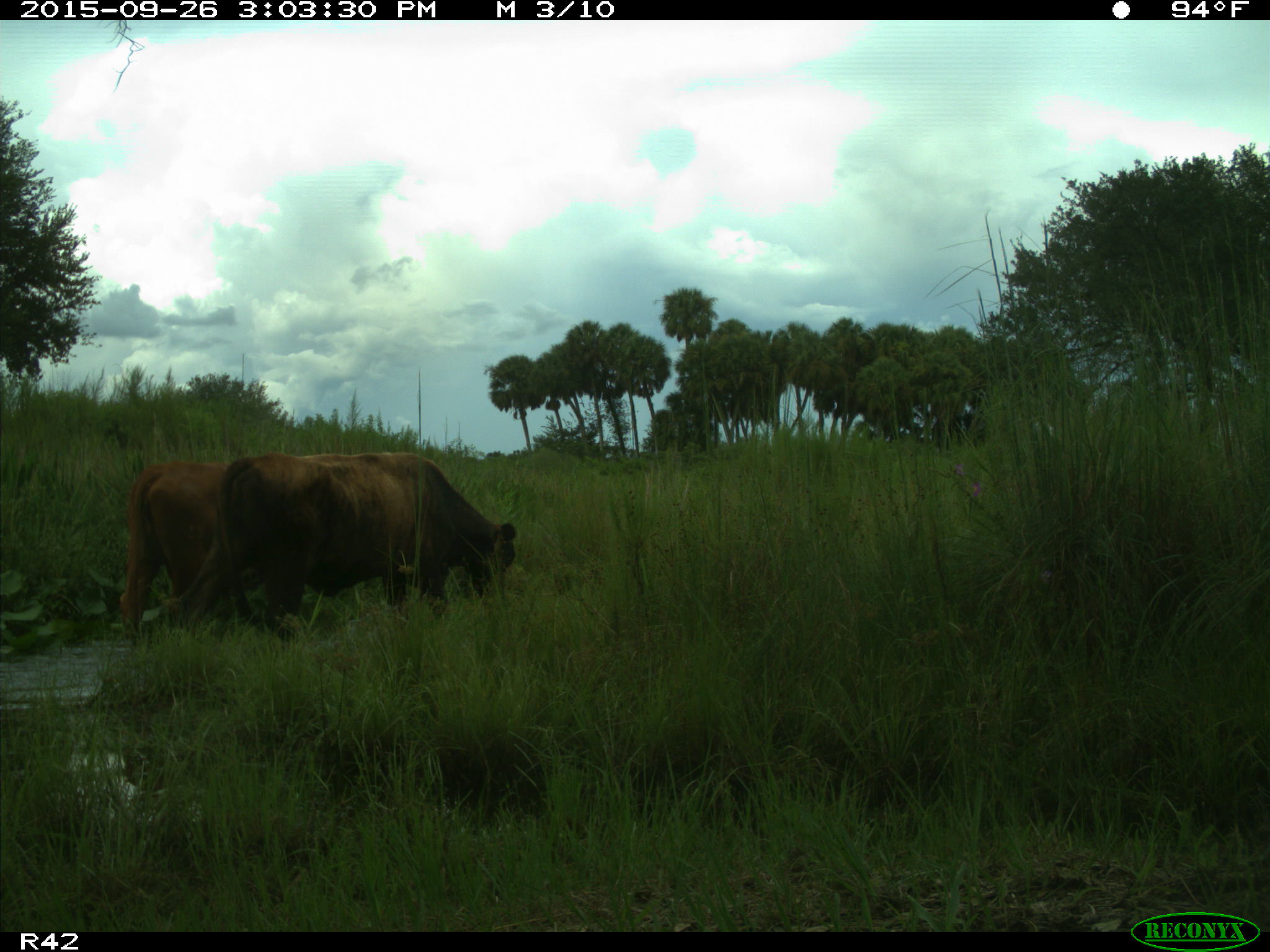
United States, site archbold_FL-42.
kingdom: Animalia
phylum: Chordata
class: Mammalia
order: Artiodactyla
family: Bovidae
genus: Bos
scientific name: Bos taurus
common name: domestic cow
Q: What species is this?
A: Bos taurus (domestic cow).